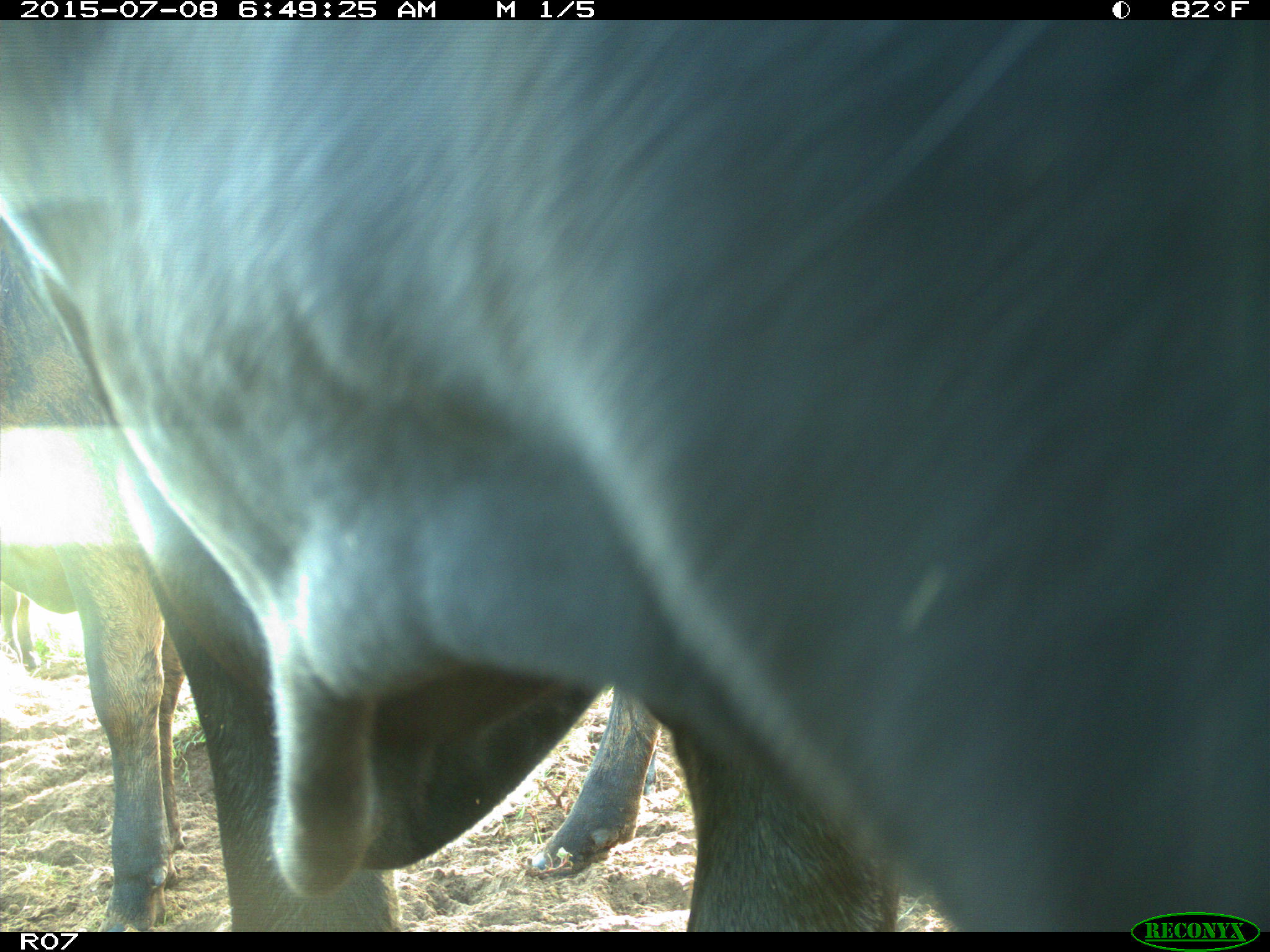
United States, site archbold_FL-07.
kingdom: Animalia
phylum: Chordata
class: Mammalia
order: Artiodactyla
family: Bovidae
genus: Bos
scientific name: Bos taurus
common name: domestic cow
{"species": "Bos taurus (domestic cow)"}